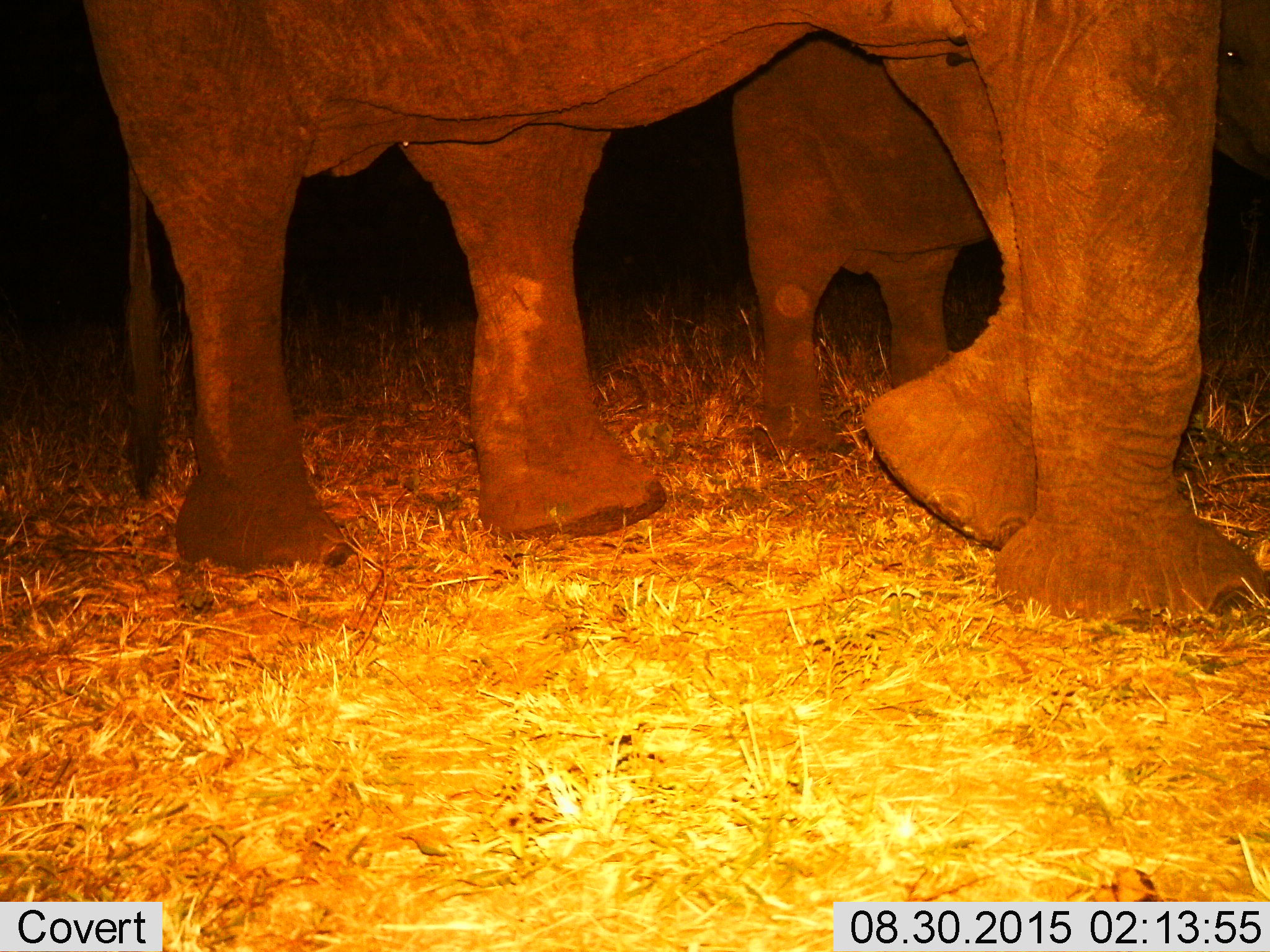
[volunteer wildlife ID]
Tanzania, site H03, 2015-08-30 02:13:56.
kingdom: Animalia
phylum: Chordata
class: Mammalia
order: Proboscidea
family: Elephantidae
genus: Loxodonta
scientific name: Loxodonta africana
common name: african bush elephant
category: elephant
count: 2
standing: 40%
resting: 0%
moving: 70%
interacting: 0%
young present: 50%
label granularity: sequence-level